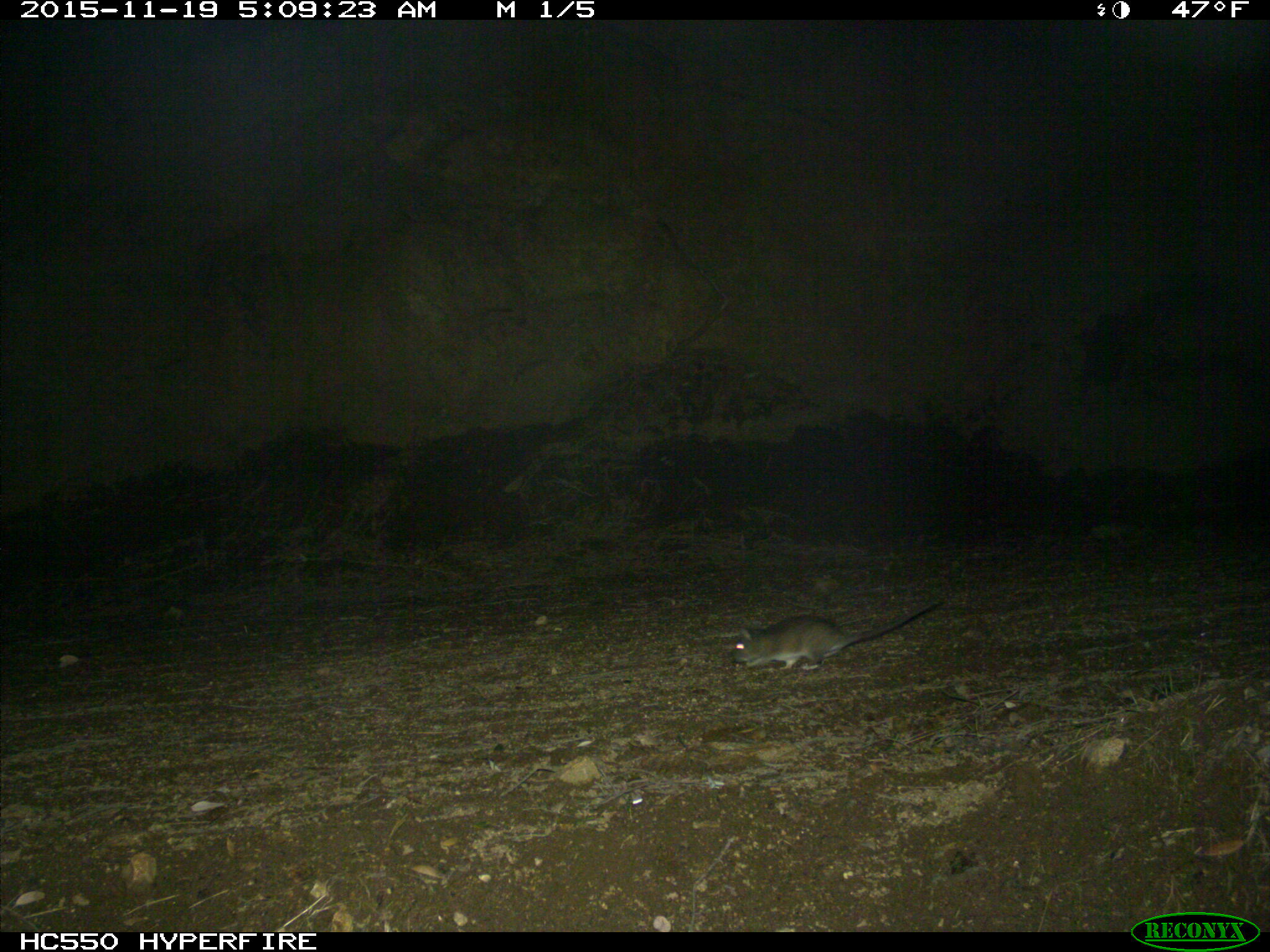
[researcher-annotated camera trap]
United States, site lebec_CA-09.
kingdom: Animalia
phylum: Chordata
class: Mammalia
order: Rodentia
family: Cricetidae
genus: Neotoma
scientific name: Neotoma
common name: pack rat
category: unidentified pack rat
Unidentified pack rat (pack rat) (Neotoma).